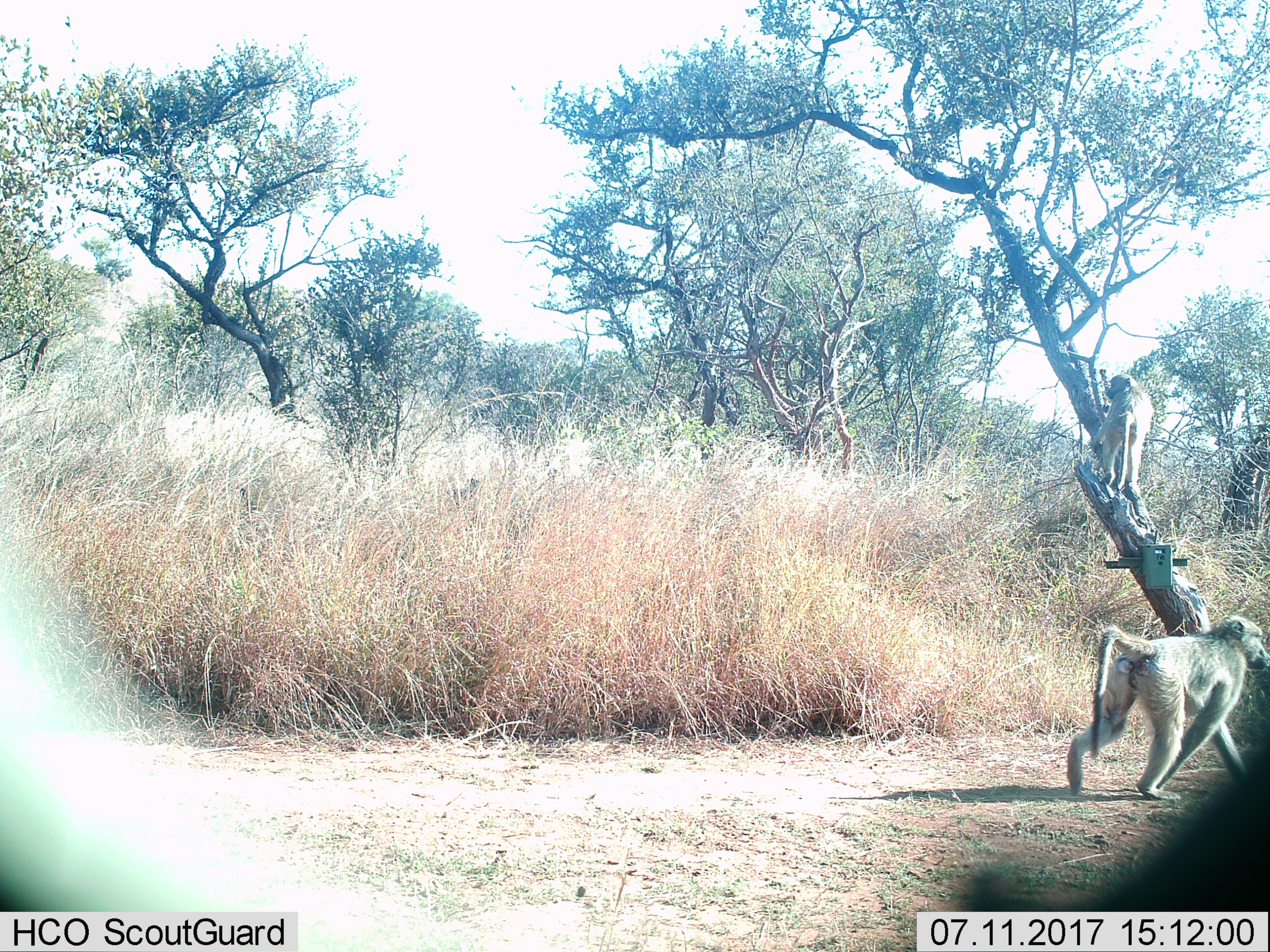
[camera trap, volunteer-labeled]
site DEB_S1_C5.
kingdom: Animalia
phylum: Chordata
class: Mammalia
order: Primates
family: Cercopithecidae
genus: Papio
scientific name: Papio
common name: baboon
Baboon (Papio), count 2. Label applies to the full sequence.